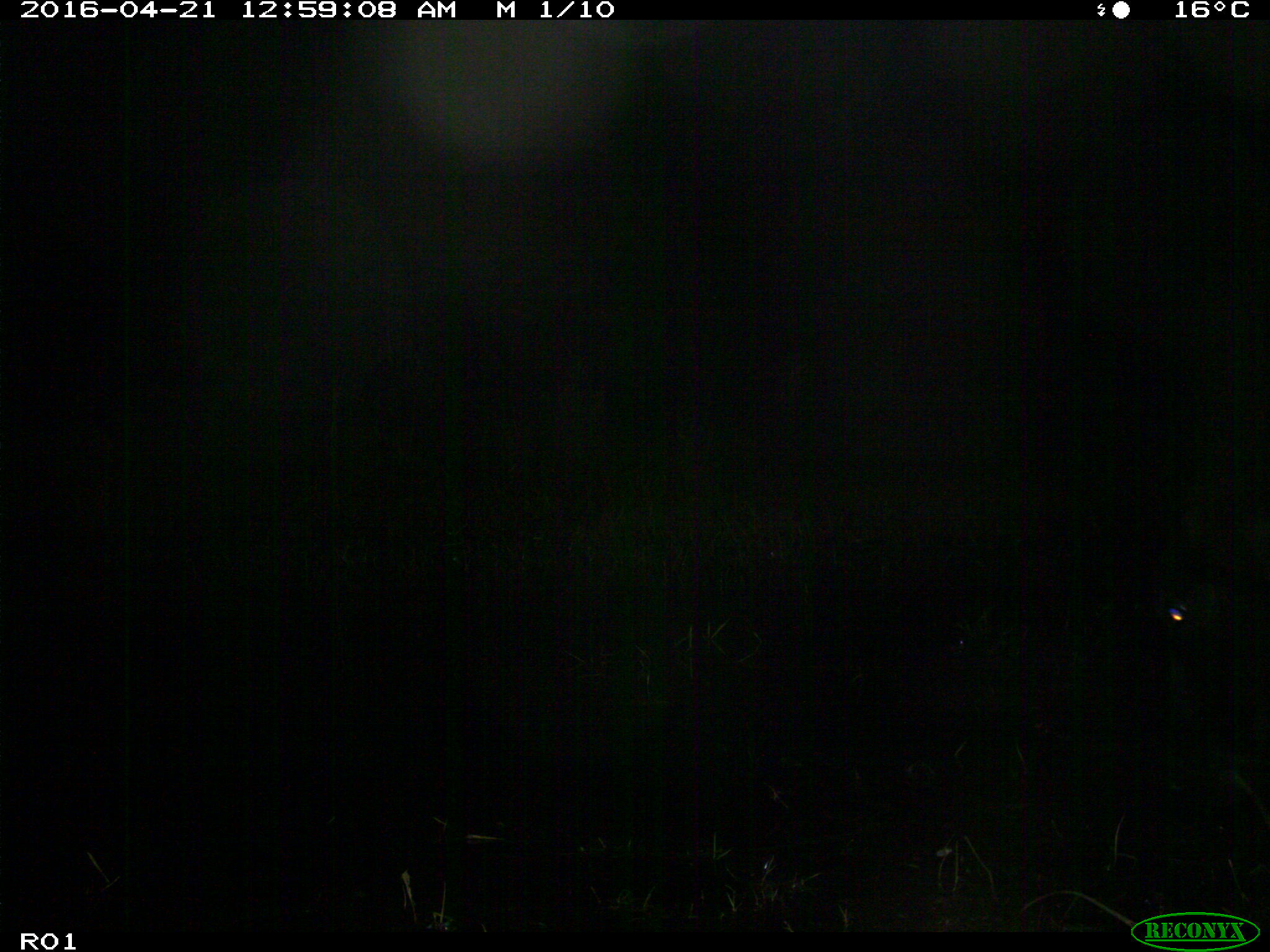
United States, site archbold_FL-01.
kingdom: Animalia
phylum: Chordata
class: Mammalia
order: Artiodactyla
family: Bovidae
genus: Bos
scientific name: Bos taurus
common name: domestic cow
Bos taurus (domestic cow).